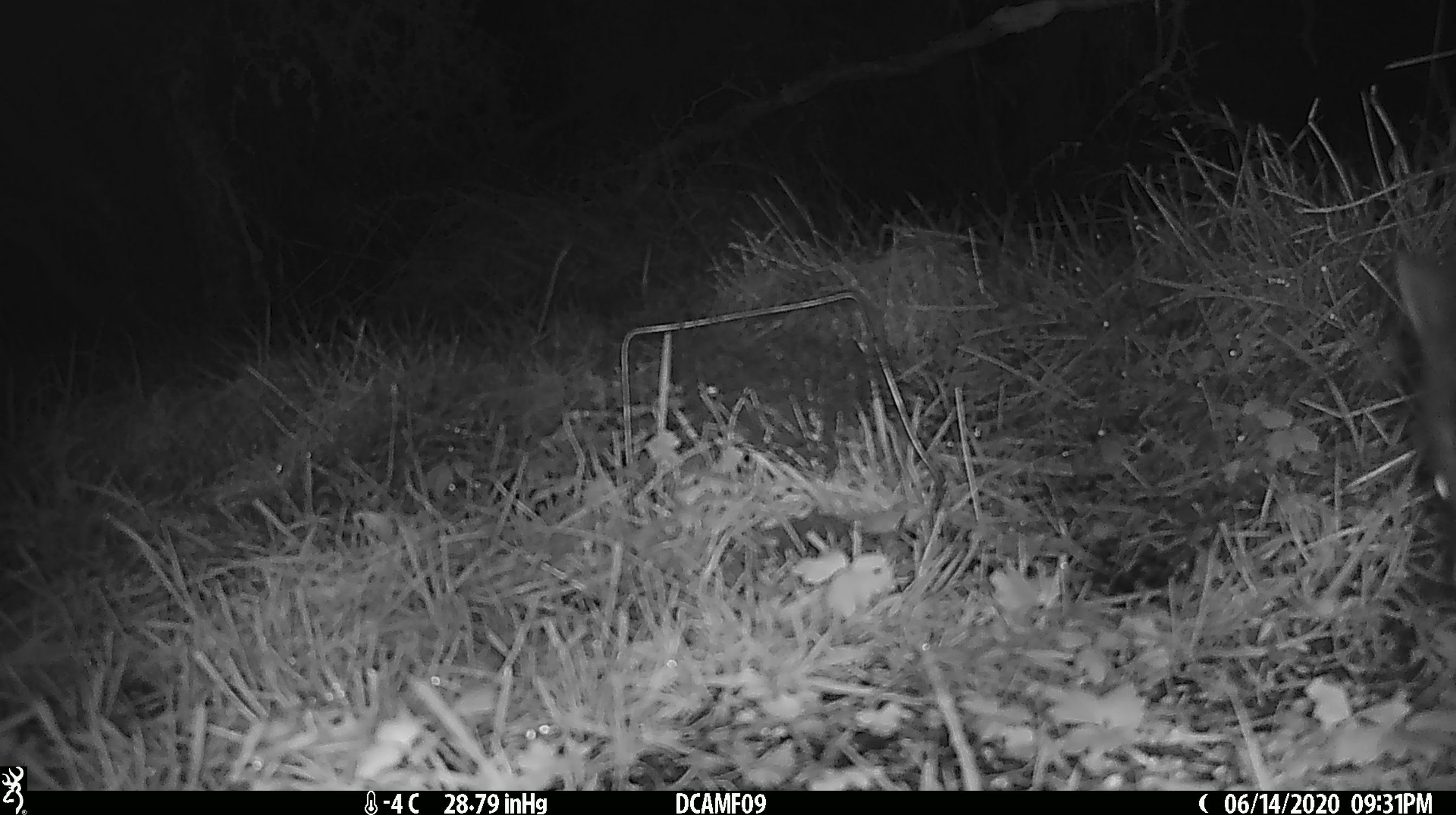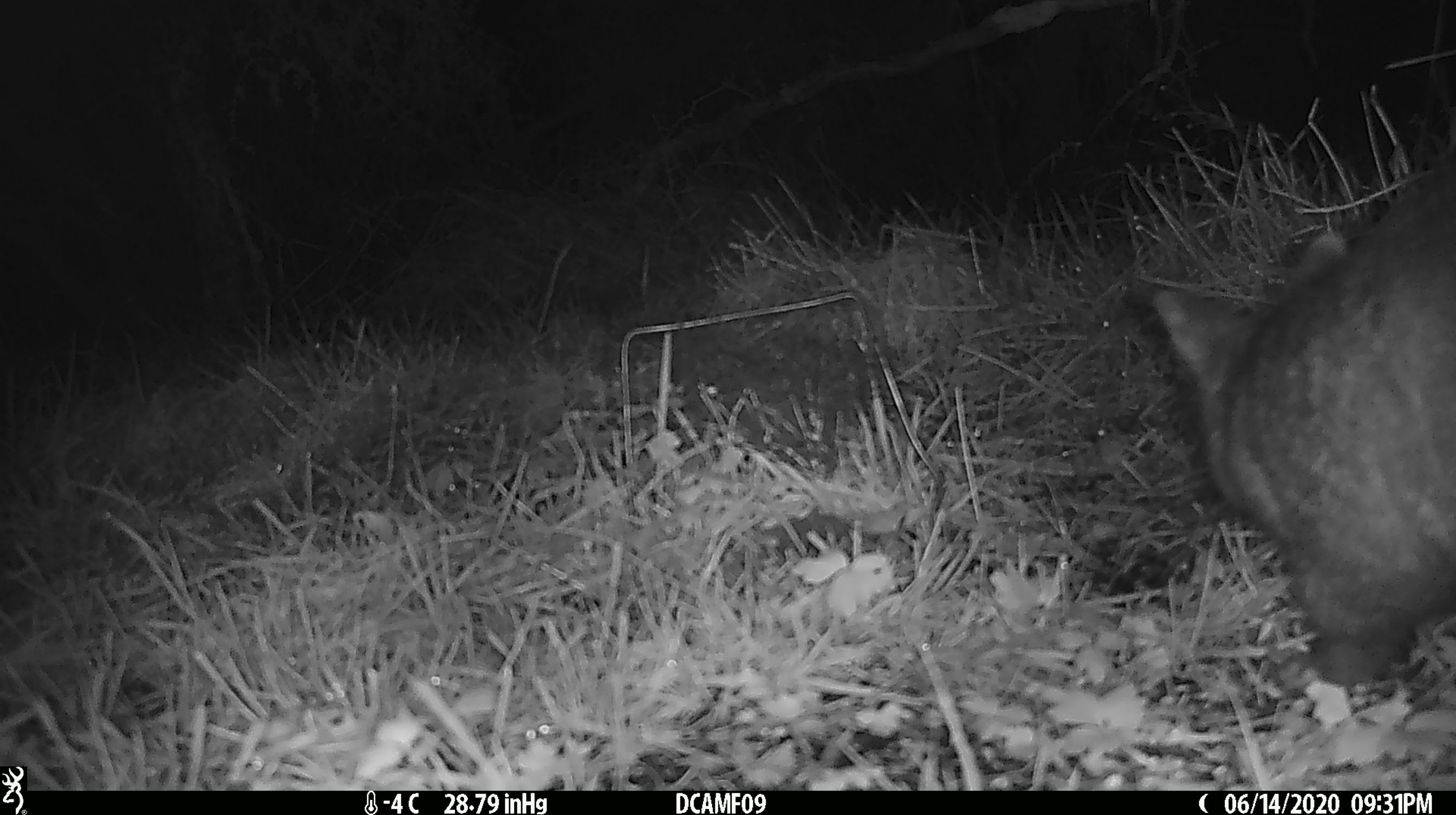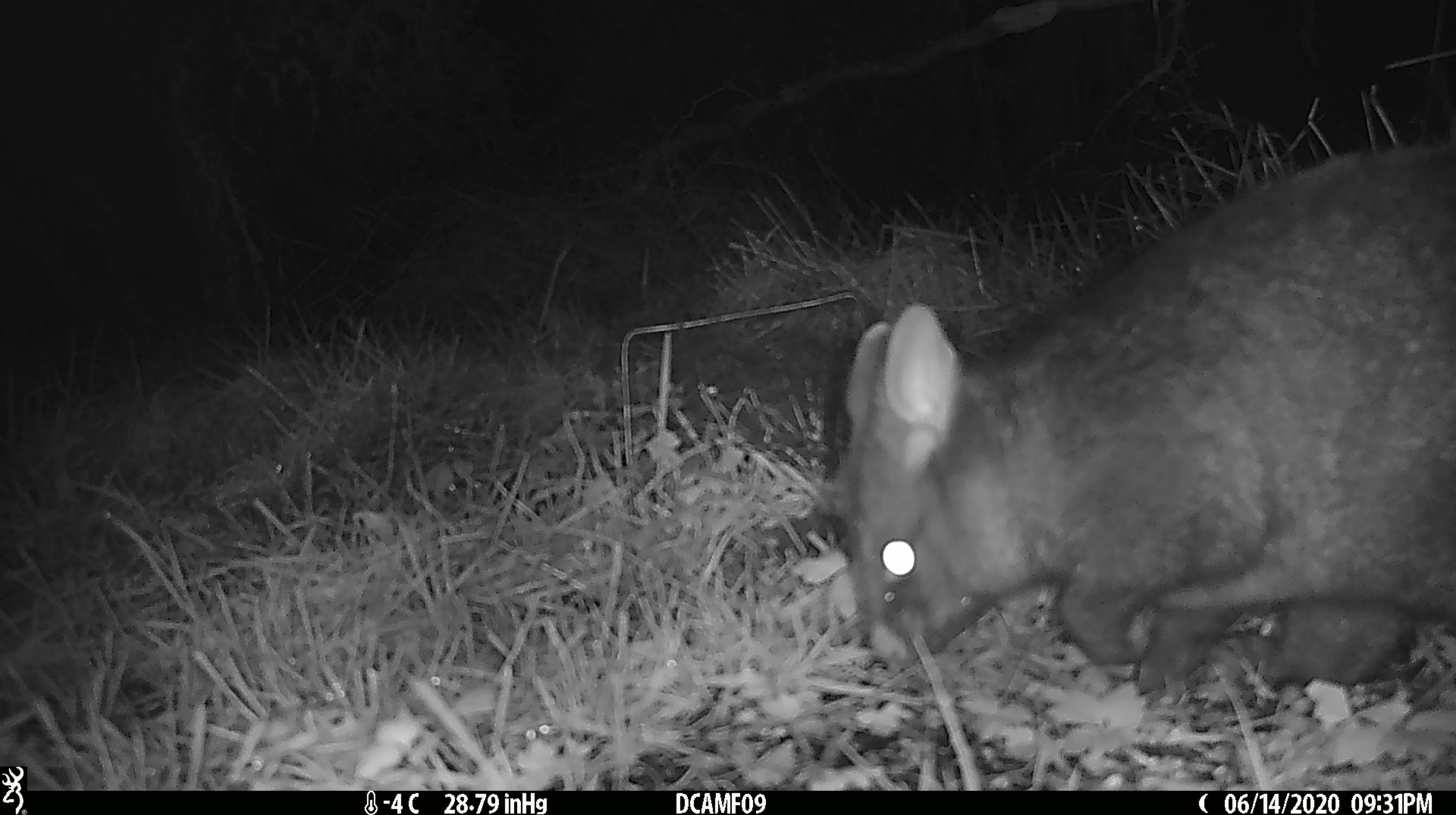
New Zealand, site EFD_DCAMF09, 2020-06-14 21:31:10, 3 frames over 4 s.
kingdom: Animalia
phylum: Chordata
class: Mammalia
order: Diprotodontia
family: Phalangeridae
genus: Trichosurus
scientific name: Trichosurus vulpecula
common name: common brushtail possum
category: possum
Possum (common brushtail possum) (Trichosurus vulpecula).